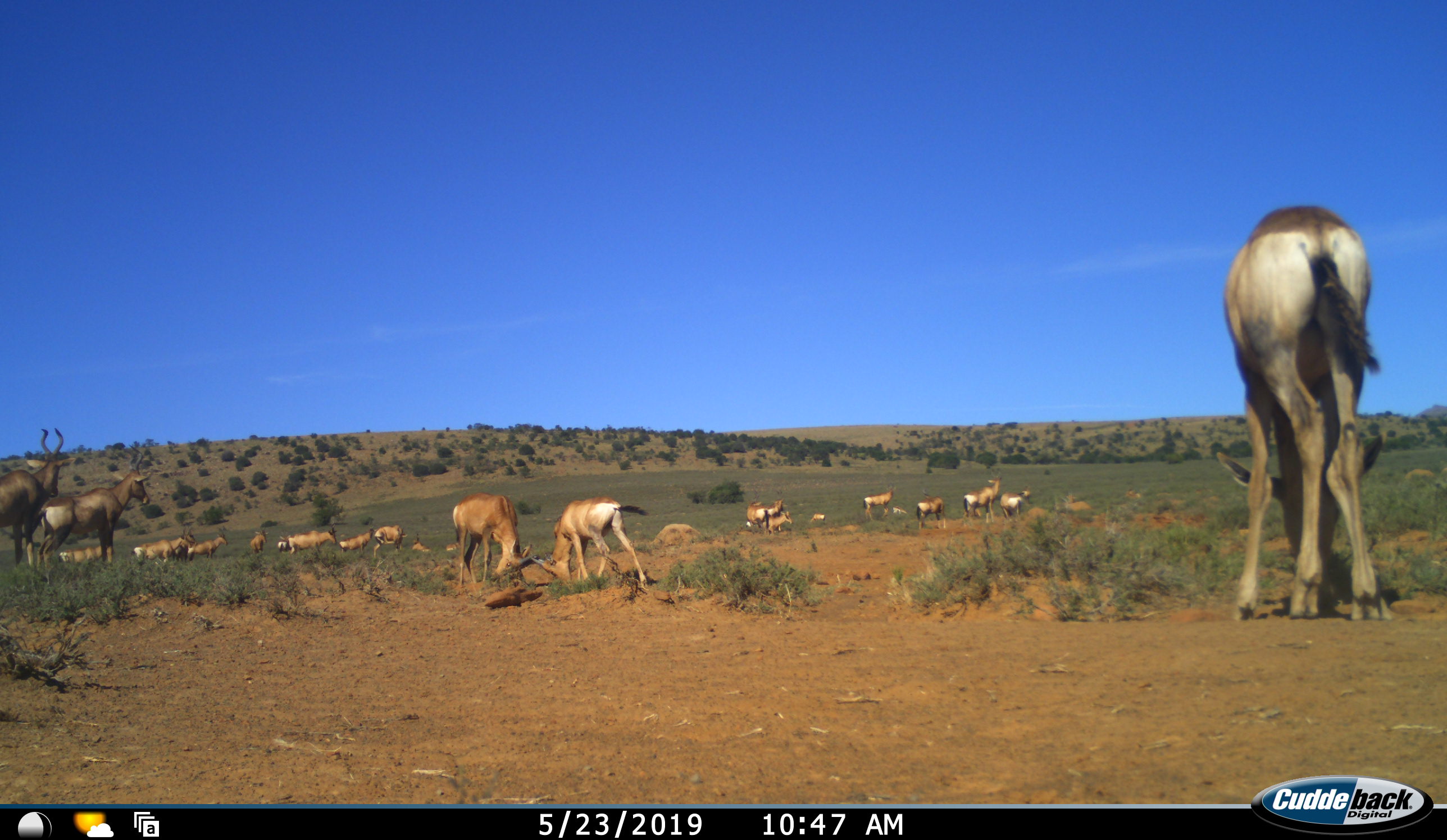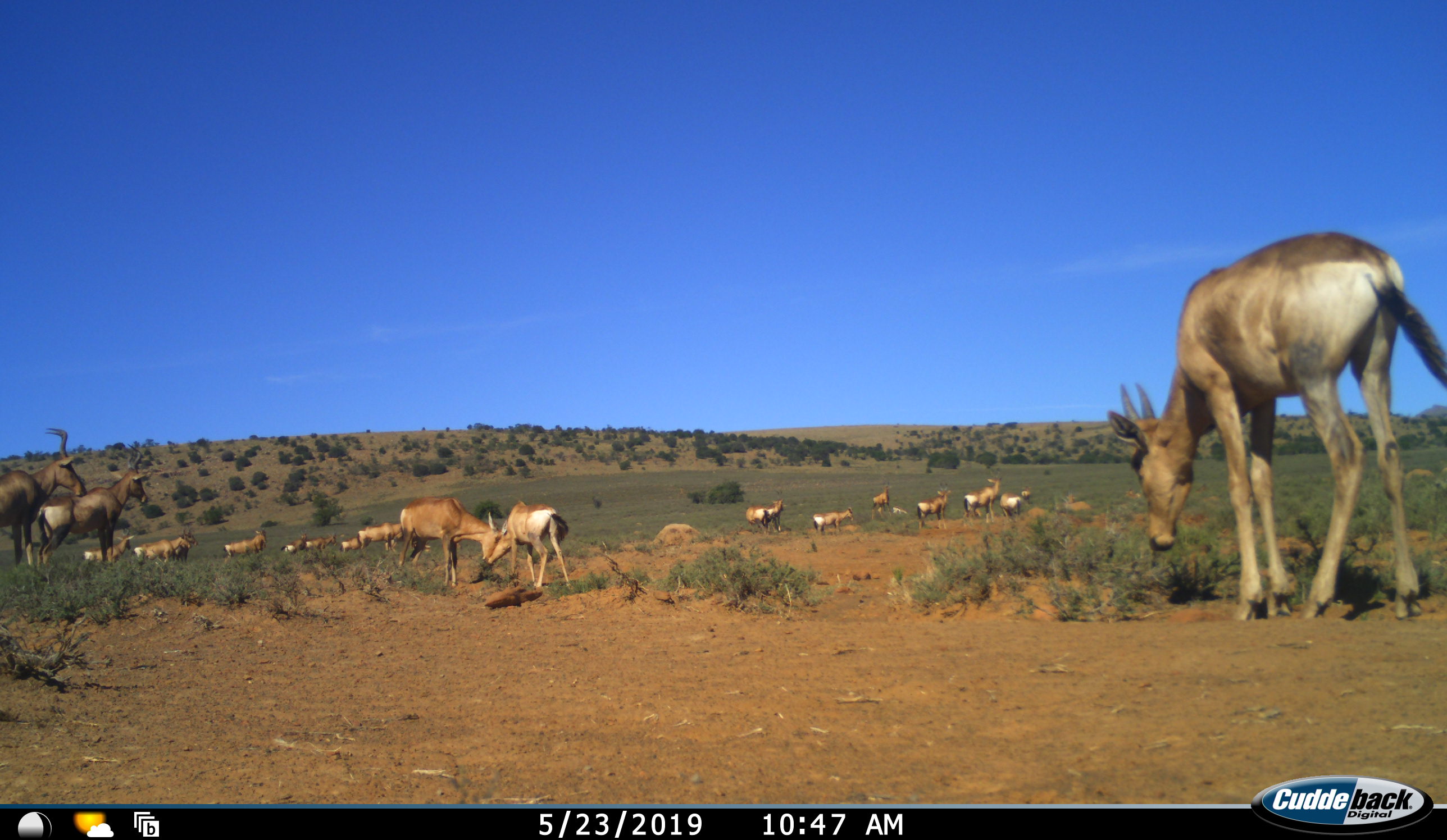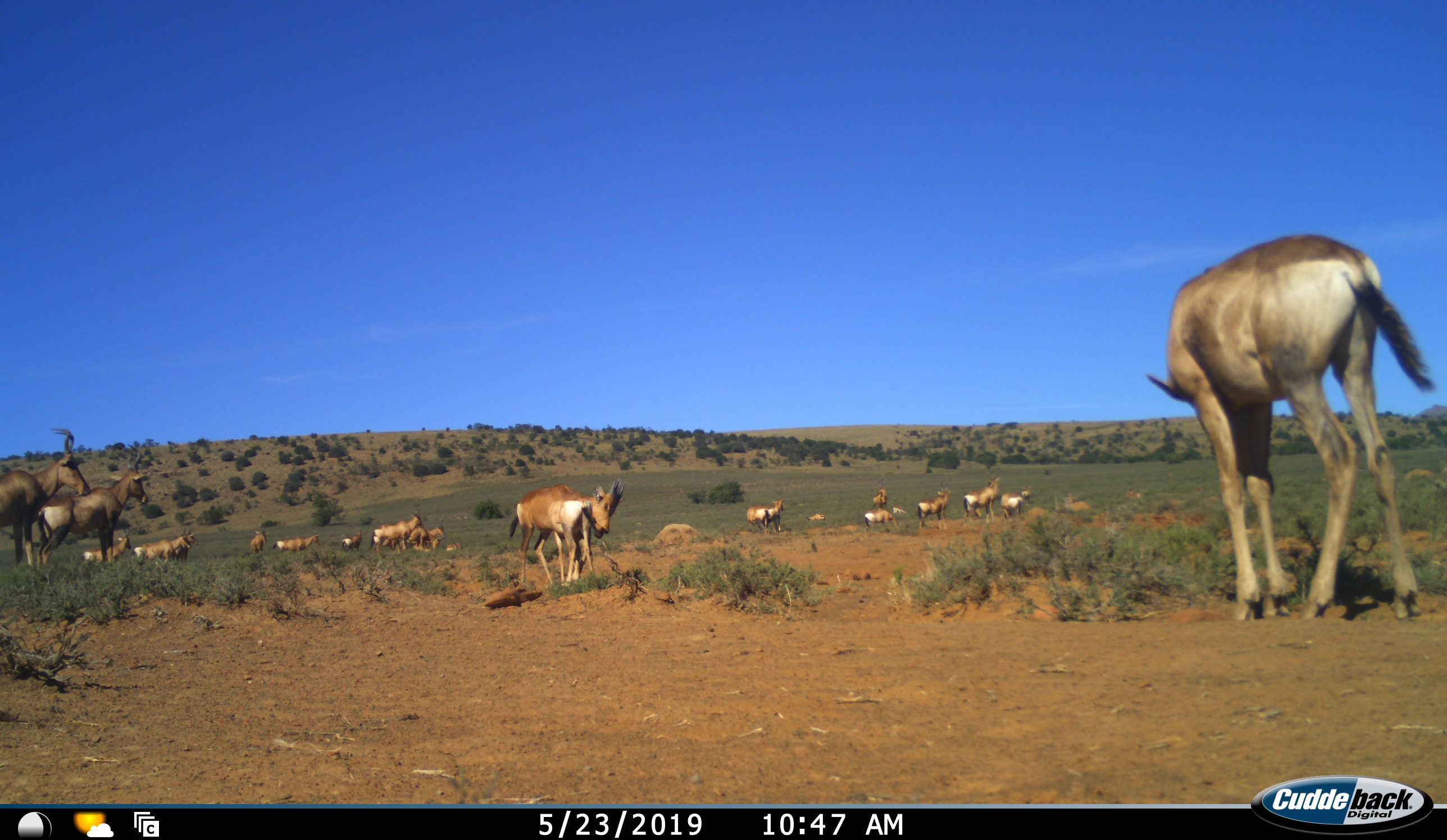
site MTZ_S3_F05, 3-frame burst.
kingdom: Animalia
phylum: Chordata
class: Mammalia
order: Artiodactyla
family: Bovidae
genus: Alcelaphus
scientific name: Alcelaphus buselaphus caama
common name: red hartebeest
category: hartebeestred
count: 11-50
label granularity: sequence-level